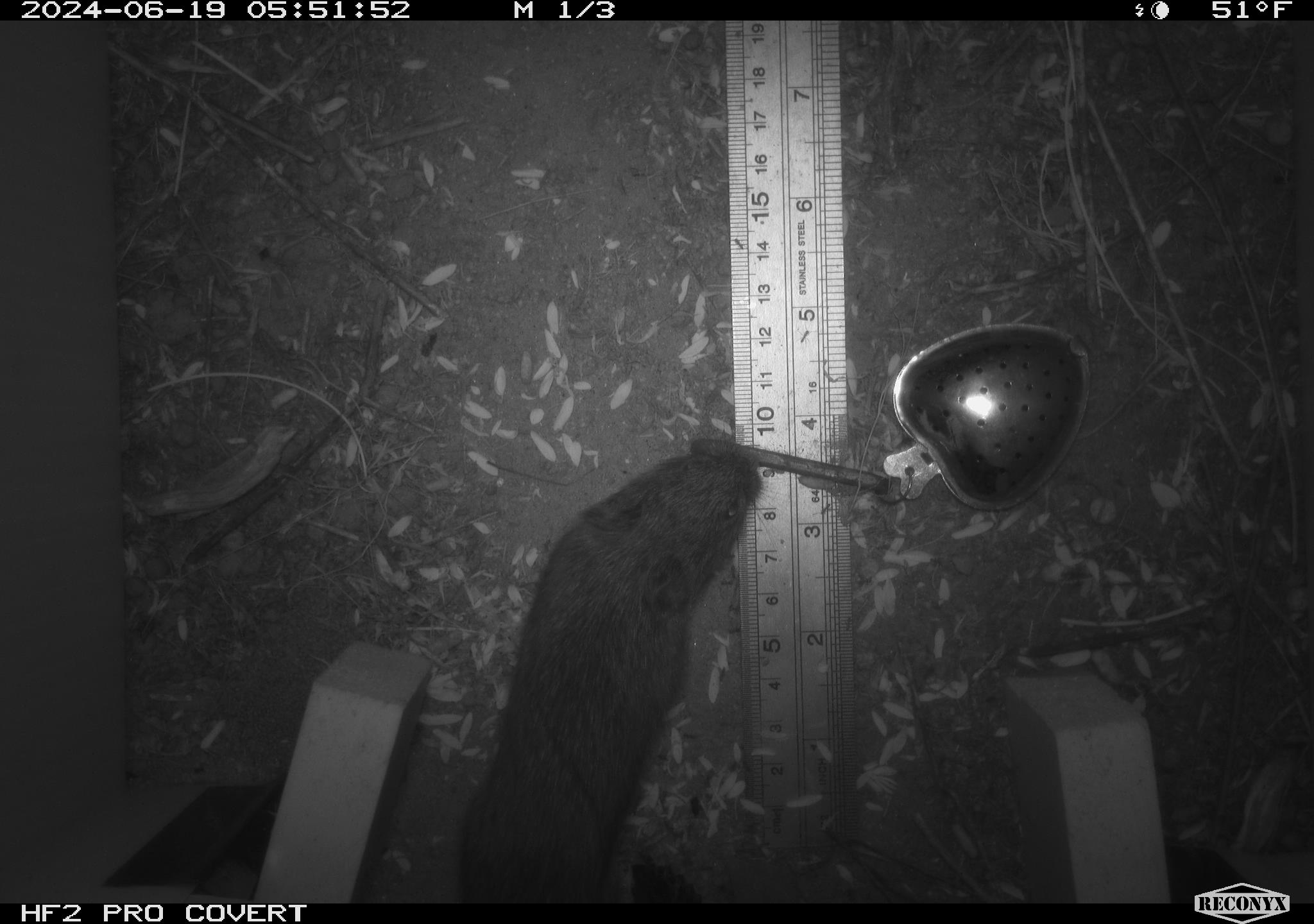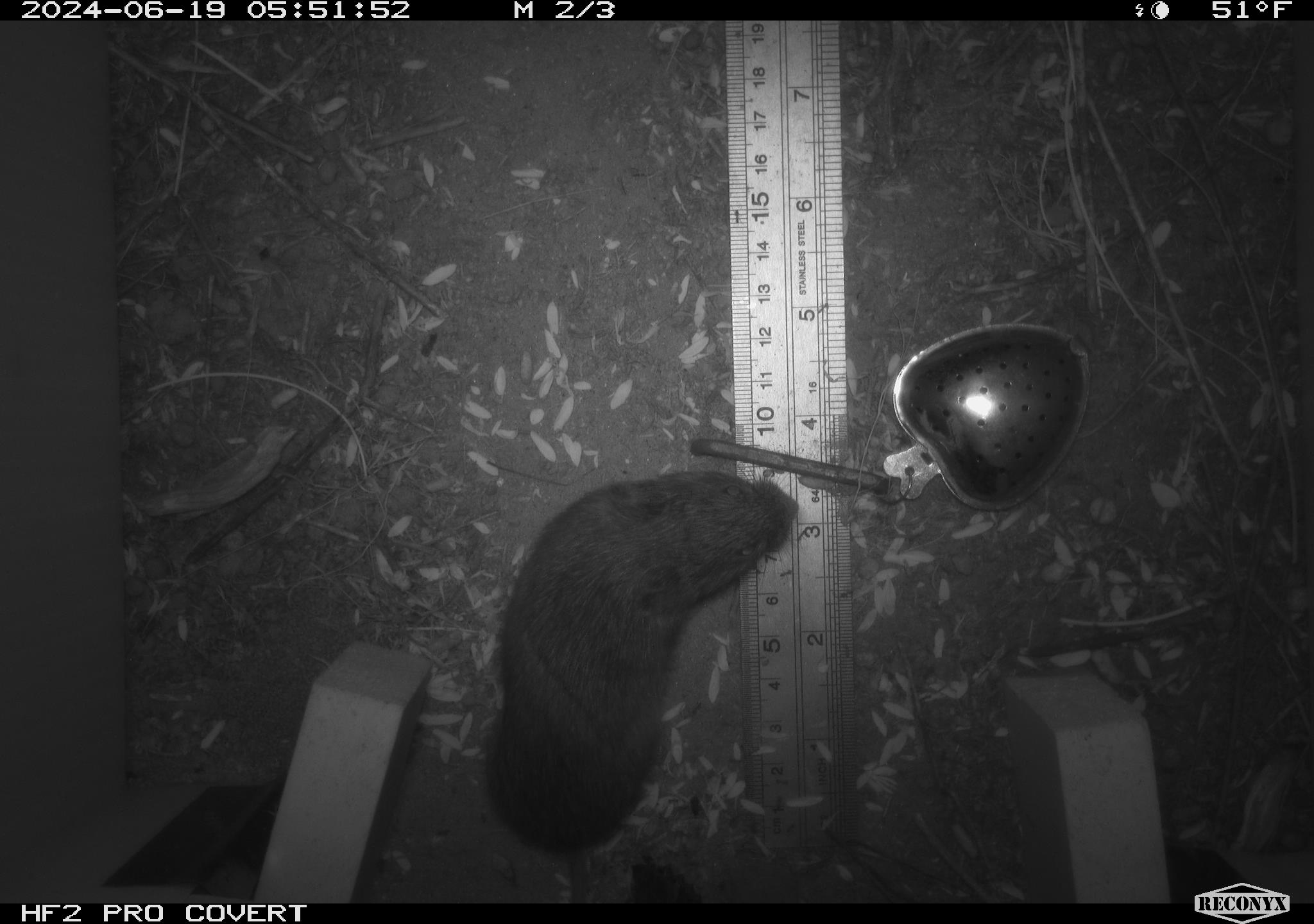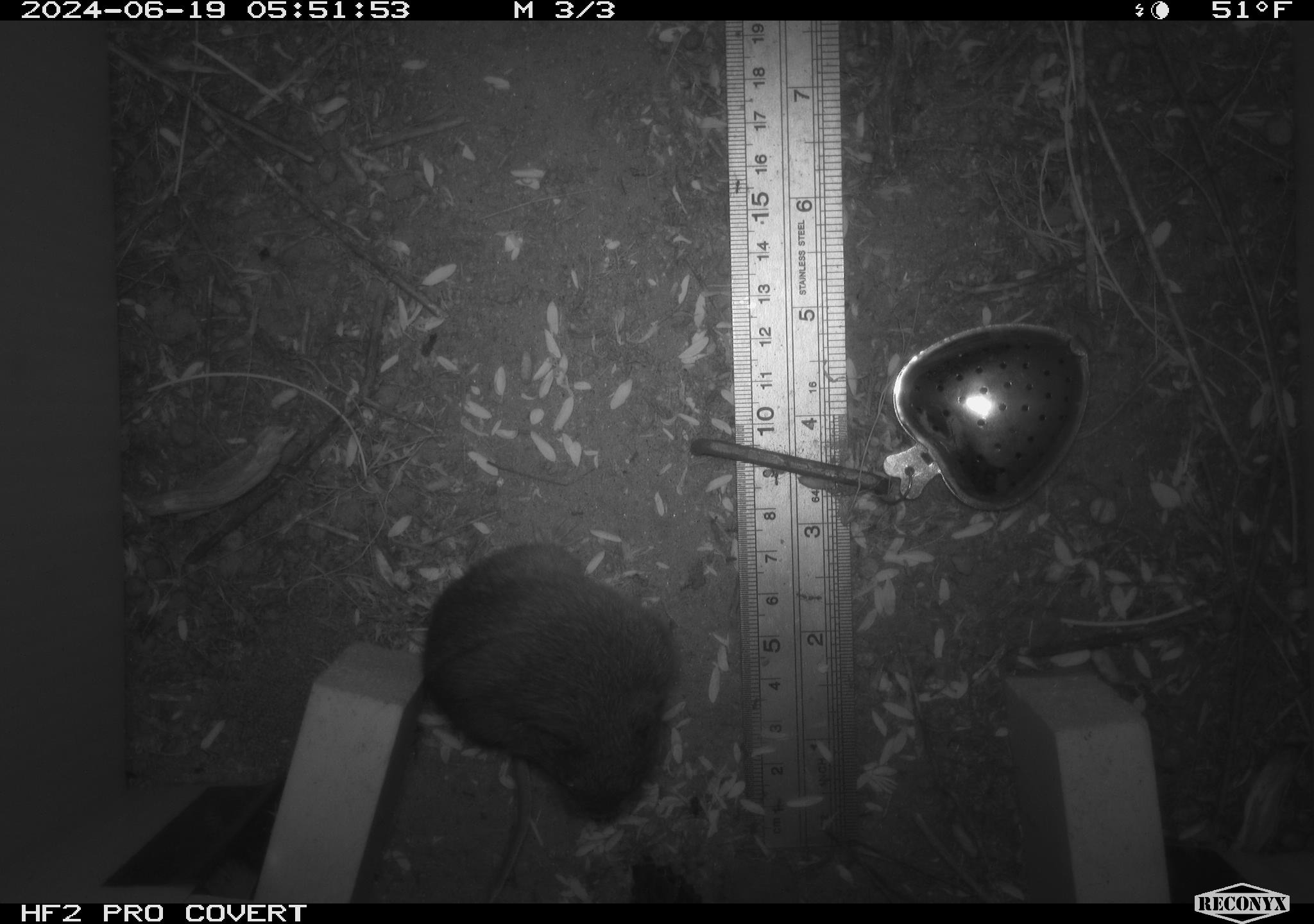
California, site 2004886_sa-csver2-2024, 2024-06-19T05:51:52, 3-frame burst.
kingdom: Animalia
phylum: Chordata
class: Mammalia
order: Rodentia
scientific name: Rodentia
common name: rodent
Rodent (Rodentia).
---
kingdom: Animalia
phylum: Chordata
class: Mammalia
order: Rodentia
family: Cricetidae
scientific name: Arvicolinae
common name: voles, lemmings, and muskrats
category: arvicolinae subfamily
Arvicolinae subfamily (voles, lemmings, and muskrats) (Arvicolinae).